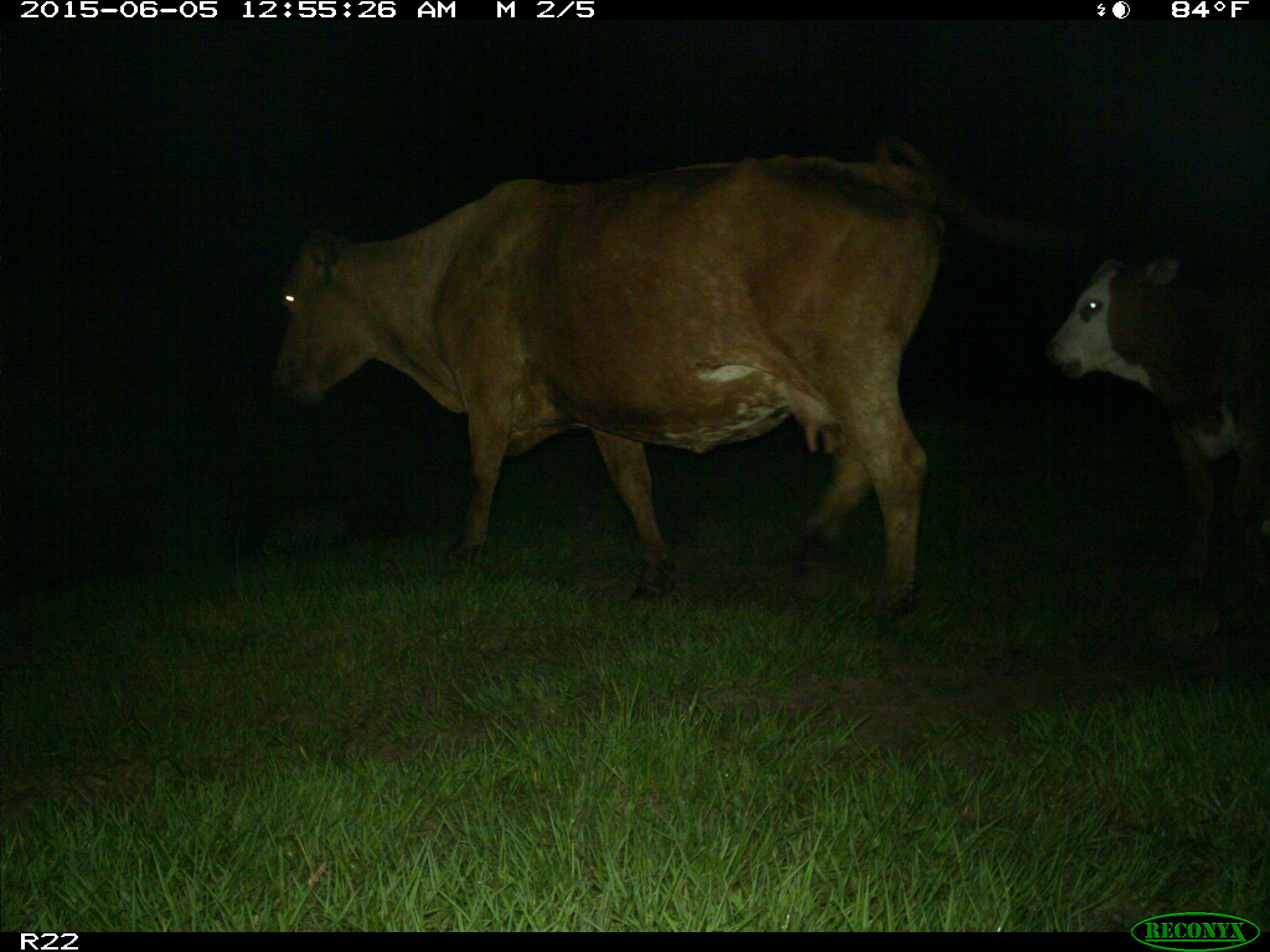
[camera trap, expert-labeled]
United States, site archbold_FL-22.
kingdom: Animalia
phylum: Chordata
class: Mammalia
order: Artiodactyla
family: Bovidae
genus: Bos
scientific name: Bos taurus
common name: domestic cow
Bos taurus (domestic cow).